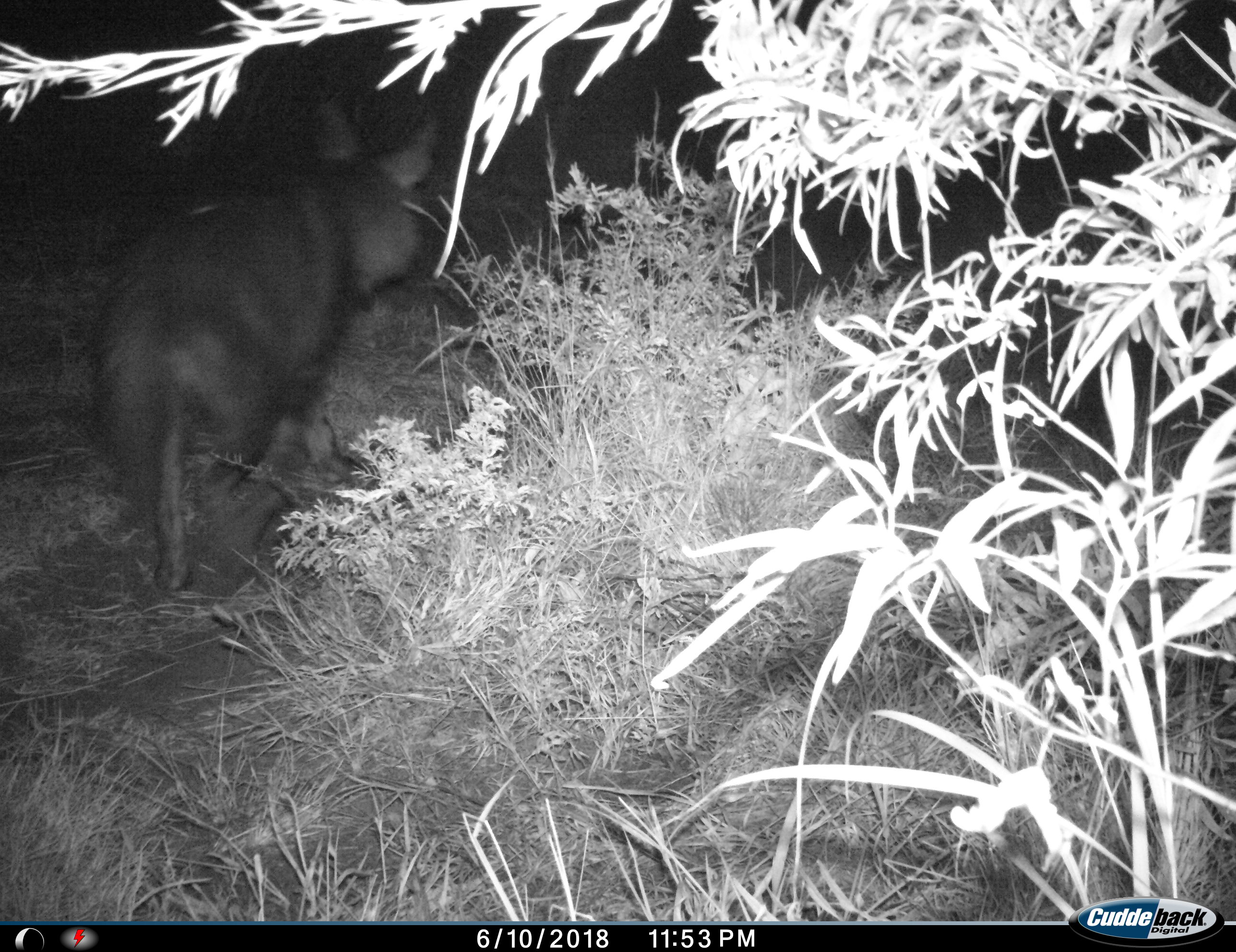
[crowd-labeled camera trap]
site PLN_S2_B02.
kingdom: Animalia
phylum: Chordata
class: Mammalia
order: Carnivora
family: Hyaenidae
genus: Parahyaena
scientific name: Parahyaena brunnea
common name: brown hyena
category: hyenabrown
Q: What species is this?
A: Hyenabrown (brown hyena) (Parahyaena brunnea).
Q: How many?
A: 1.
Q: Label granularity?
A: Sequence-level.